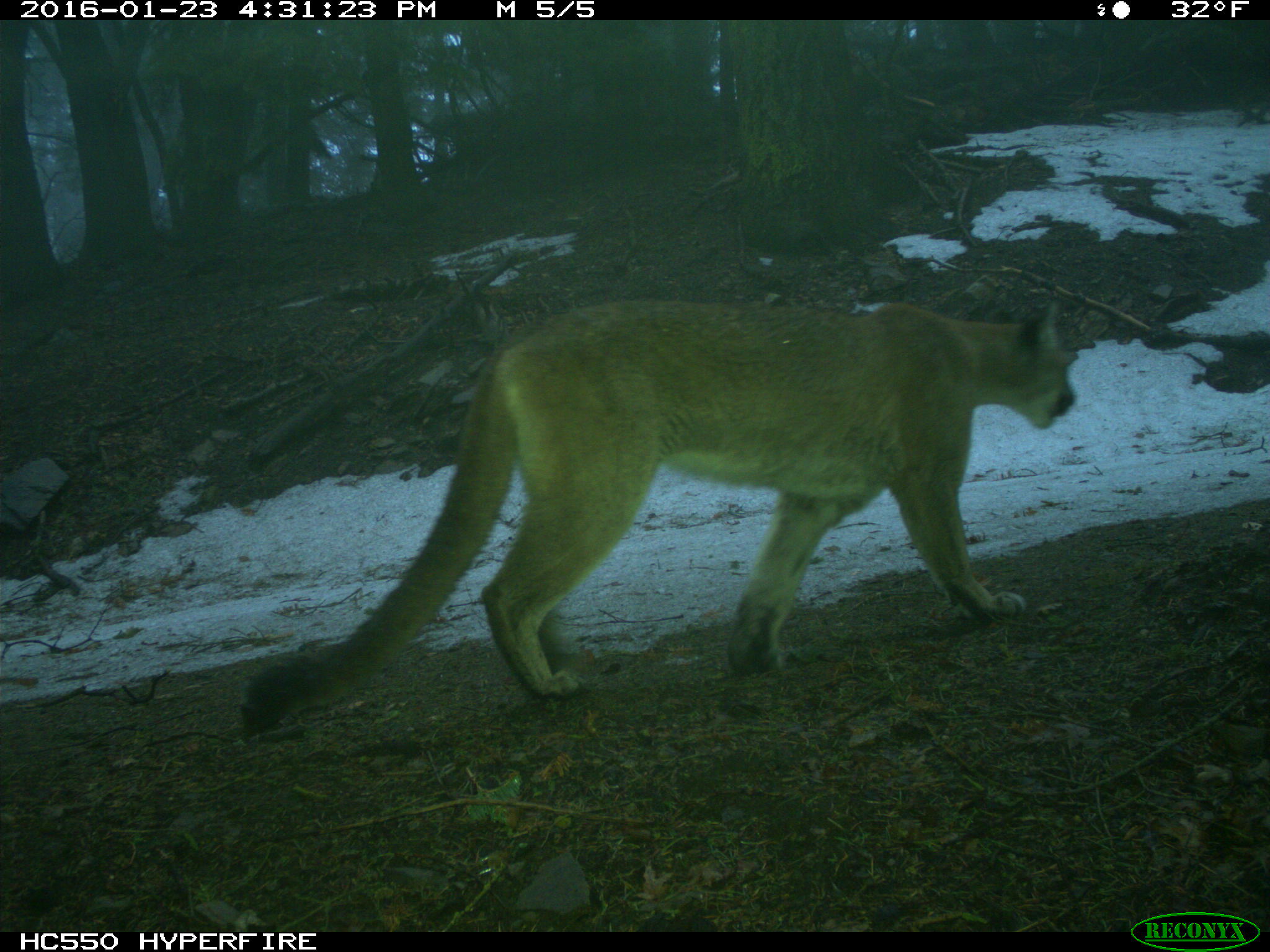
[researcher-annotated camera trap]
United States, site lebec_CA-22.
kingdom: Animalia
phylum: Chordata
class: Mammalia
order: Carnivora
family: Felidae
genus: Puma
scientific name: Puma concolor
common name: mountain lion